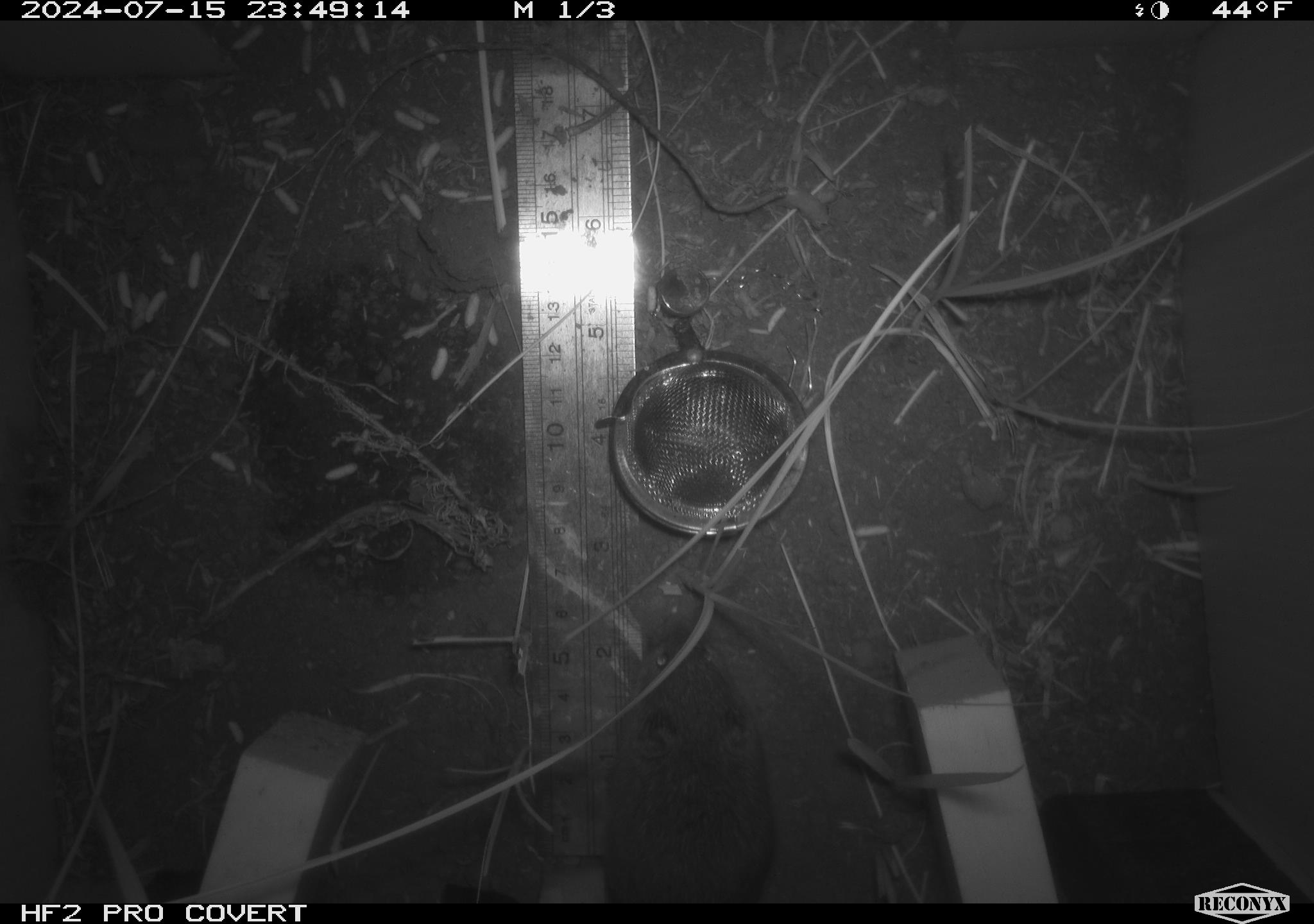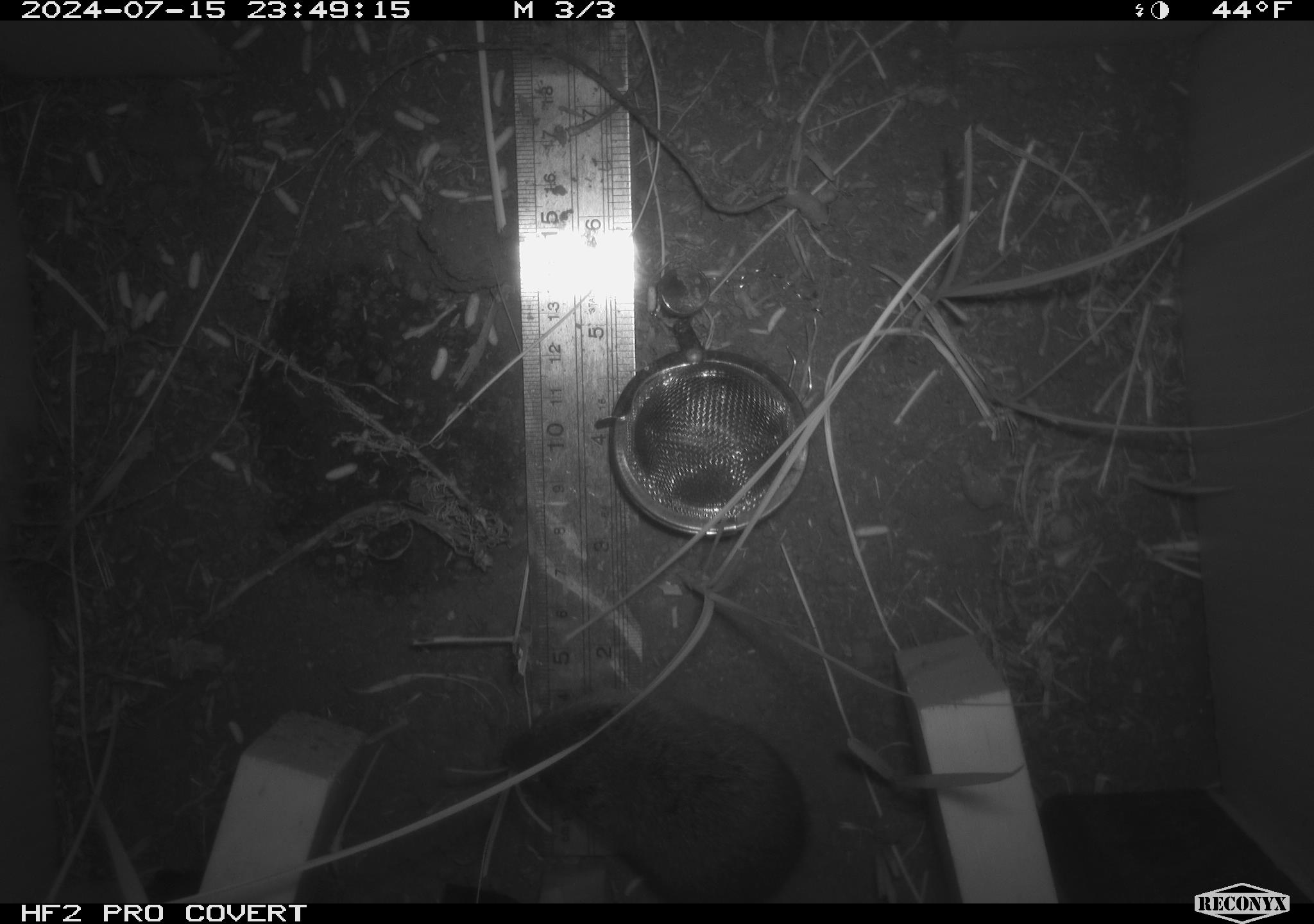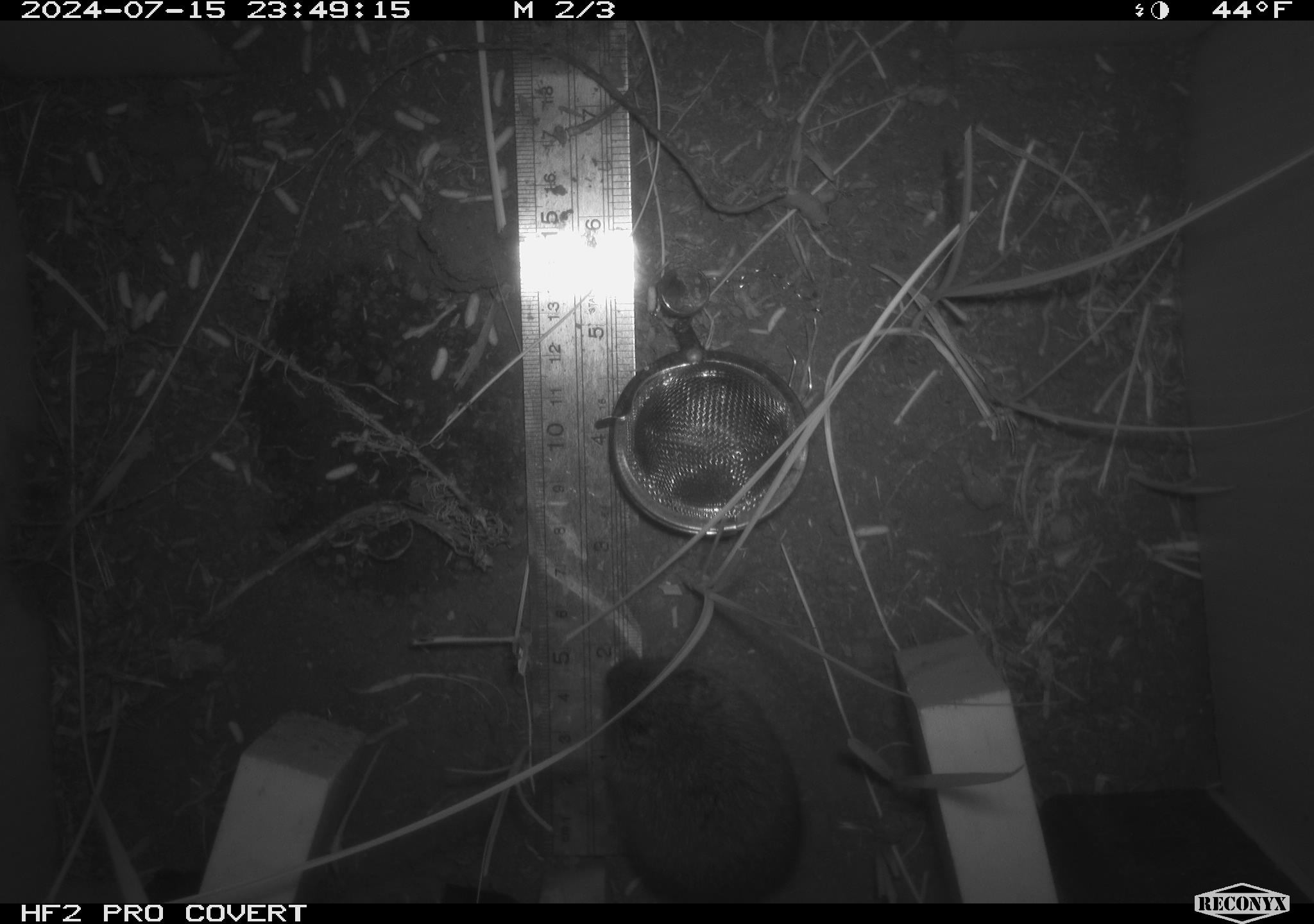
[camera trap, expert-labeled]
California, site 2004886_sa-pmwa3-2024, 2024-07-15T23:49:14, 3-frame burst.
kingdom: Animalia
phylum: Chordata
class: Mammalia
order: Rodentia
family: Cricetidae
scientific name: Arvicolinae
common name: voles, lemmings, and muskrats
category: arvicolinae subfamily